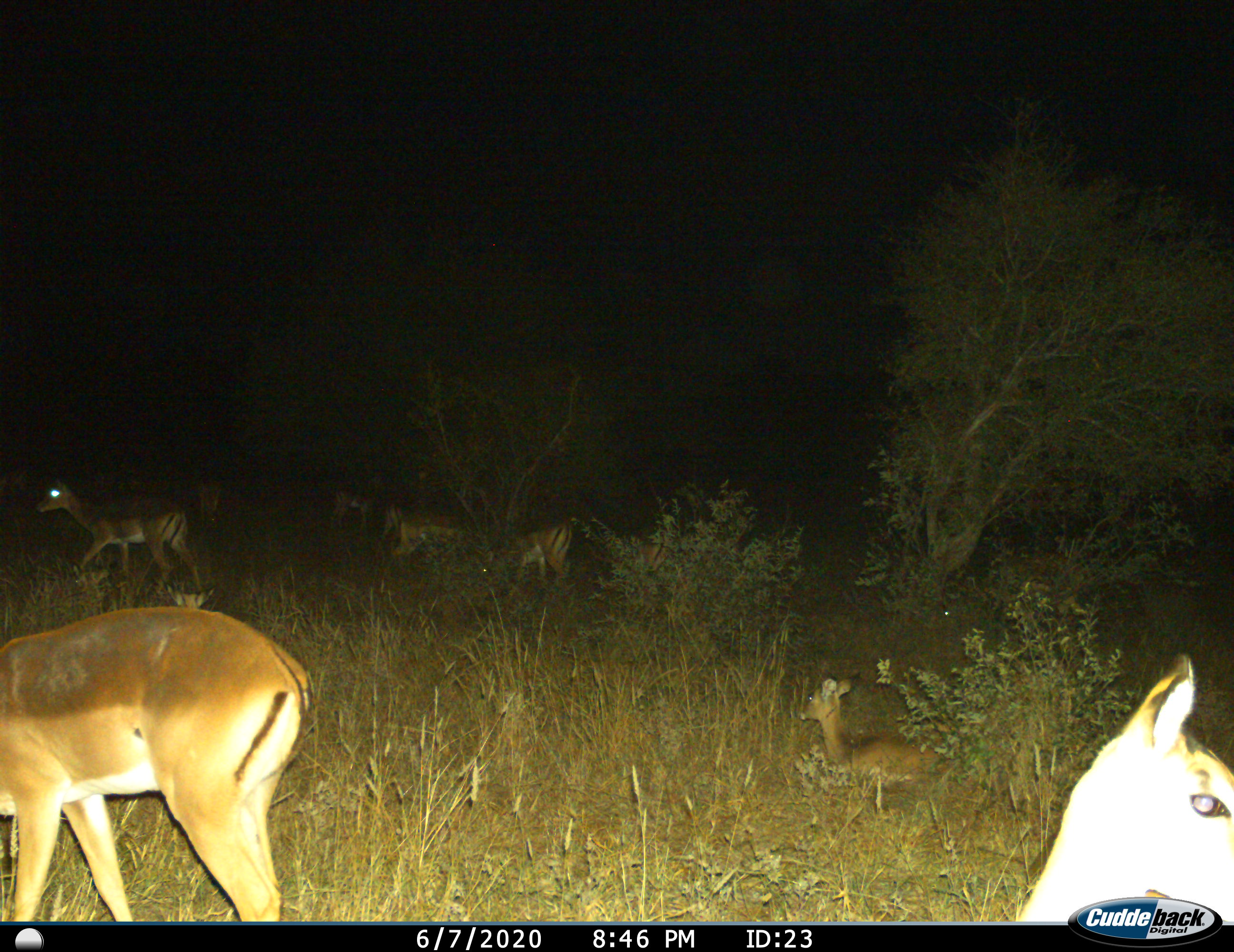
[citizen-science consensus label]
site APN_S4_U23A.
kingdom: Animalia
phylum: Chordata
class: Mammalia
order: Artiodactyla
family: Bovidae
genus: Aepyceros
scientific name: Aepyceros melampus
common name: impala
Impala (Aepyceros melampus), count 11-50. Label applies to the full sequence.